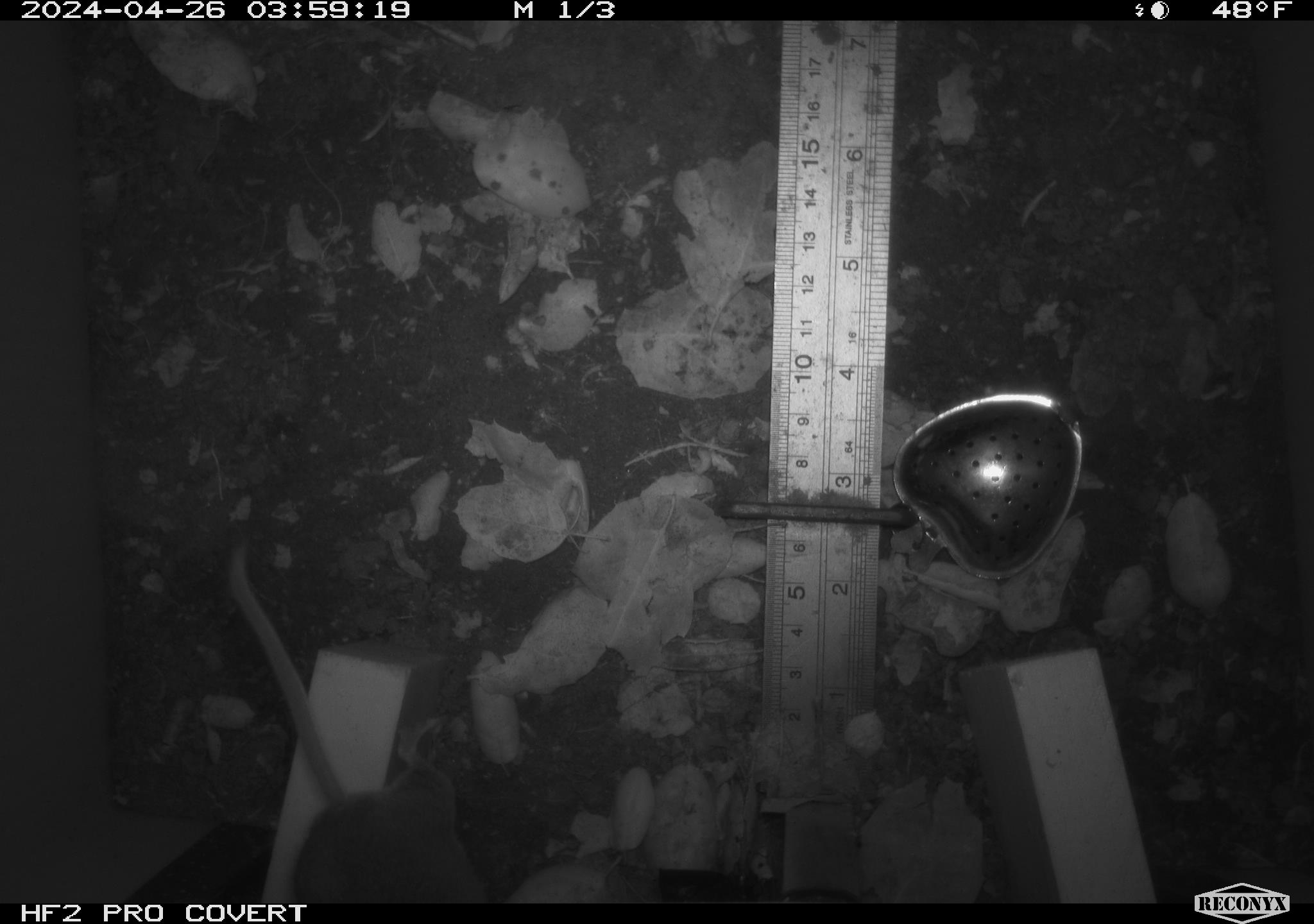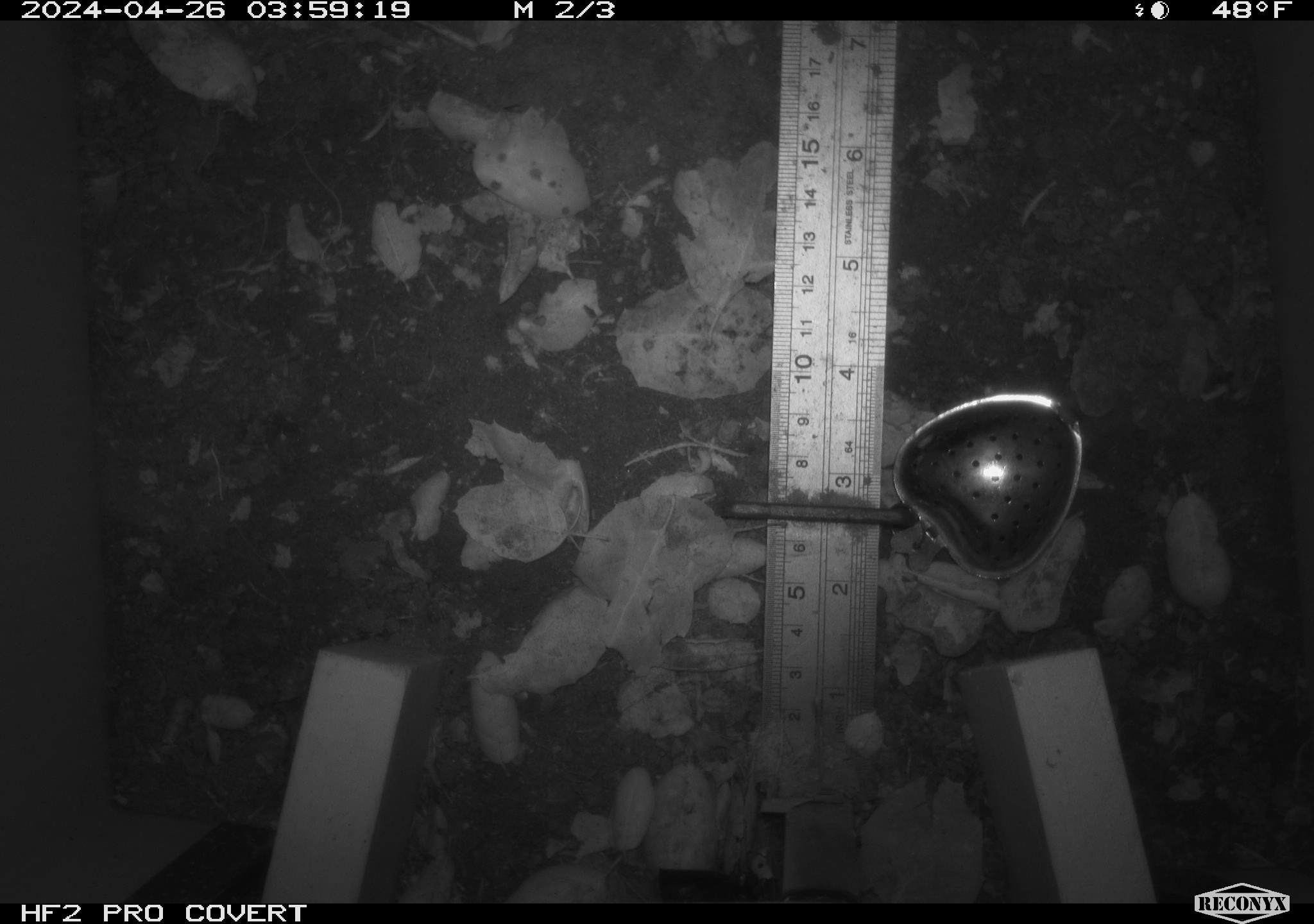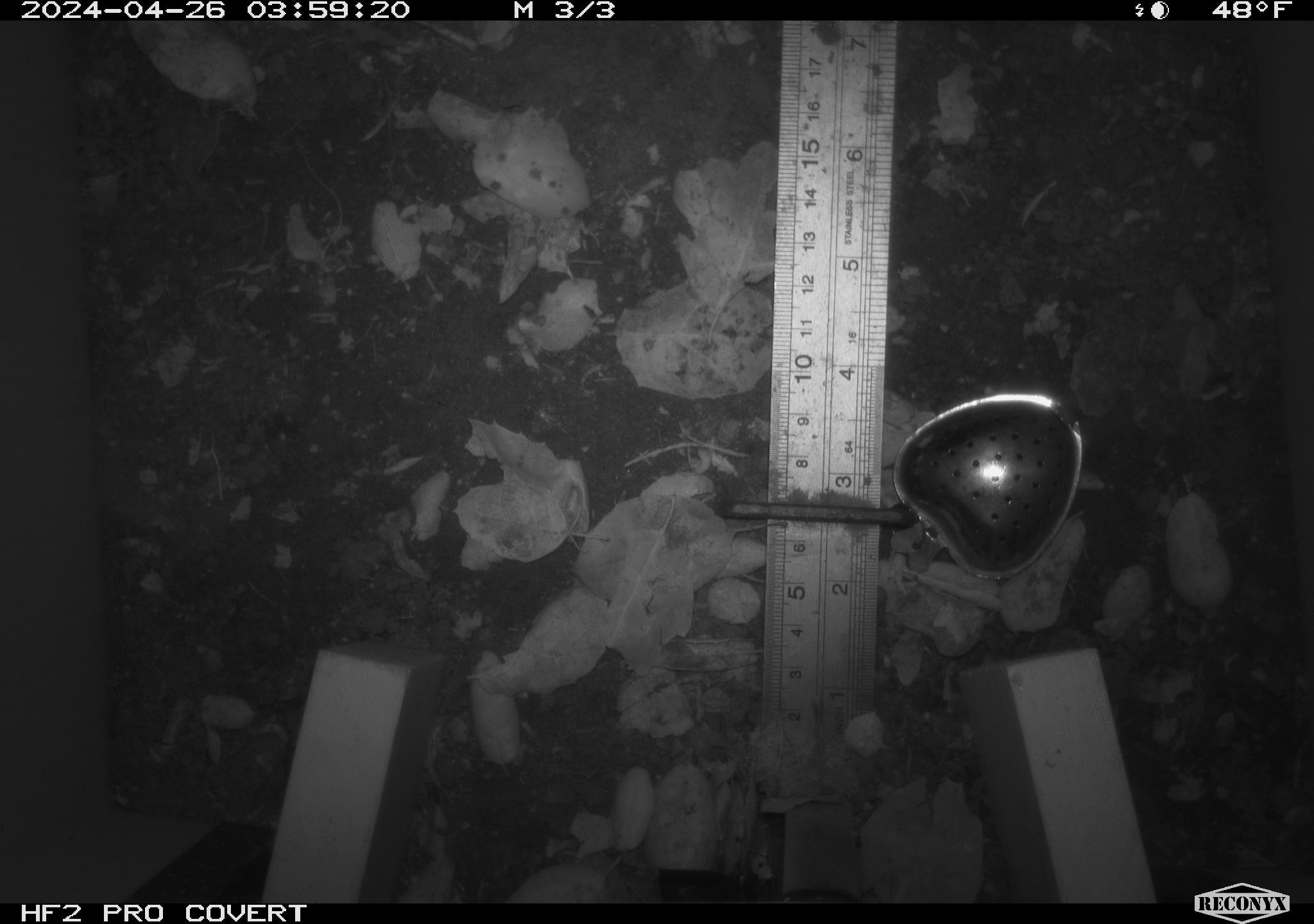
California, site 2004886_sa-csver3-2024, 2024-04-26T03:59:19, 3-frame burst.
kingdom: Animalia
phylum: Chordata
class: Mammalia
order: Rodentia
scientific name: Rodentia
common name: rodent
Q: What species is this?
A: Rodent (Rodentia).